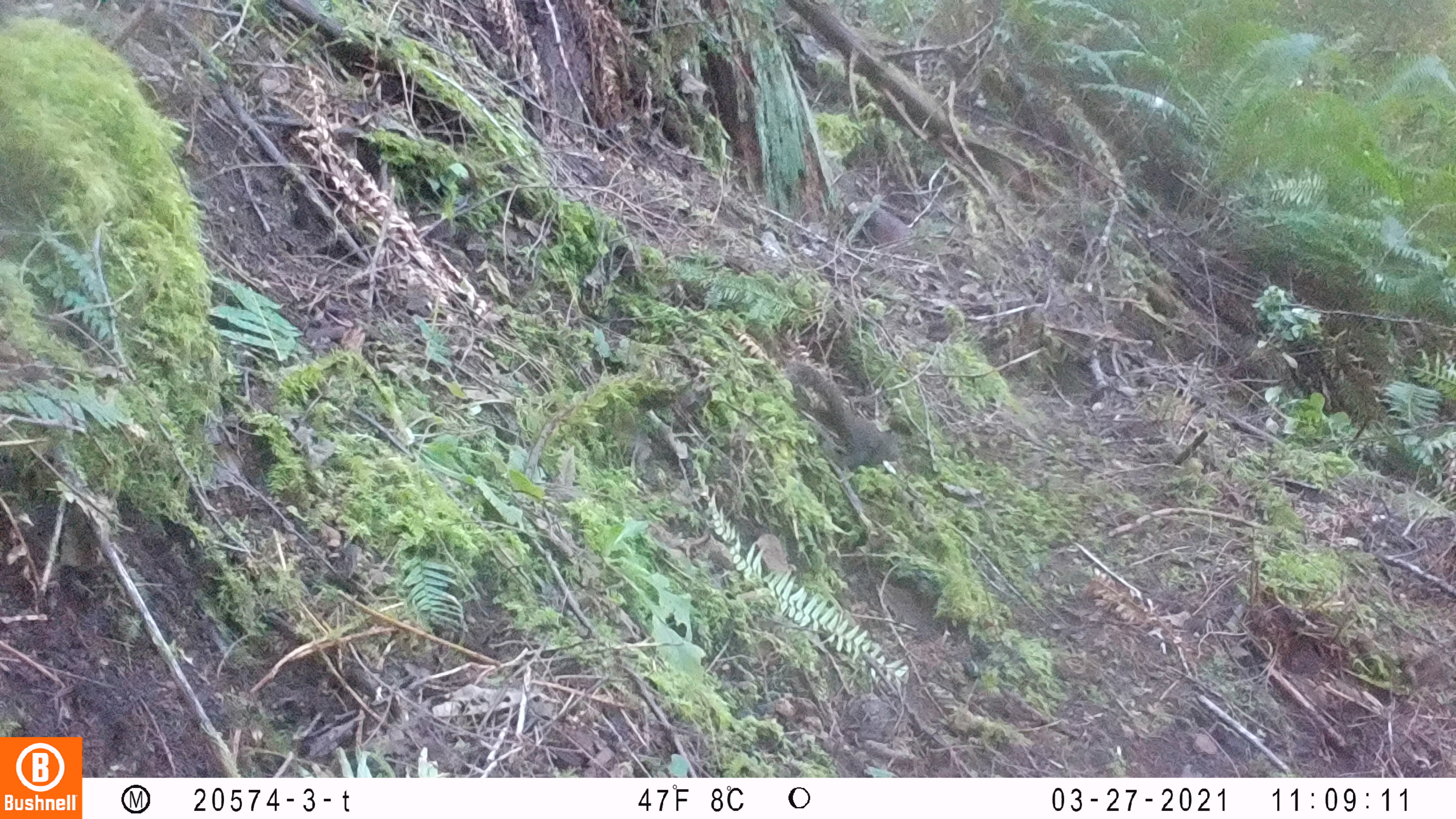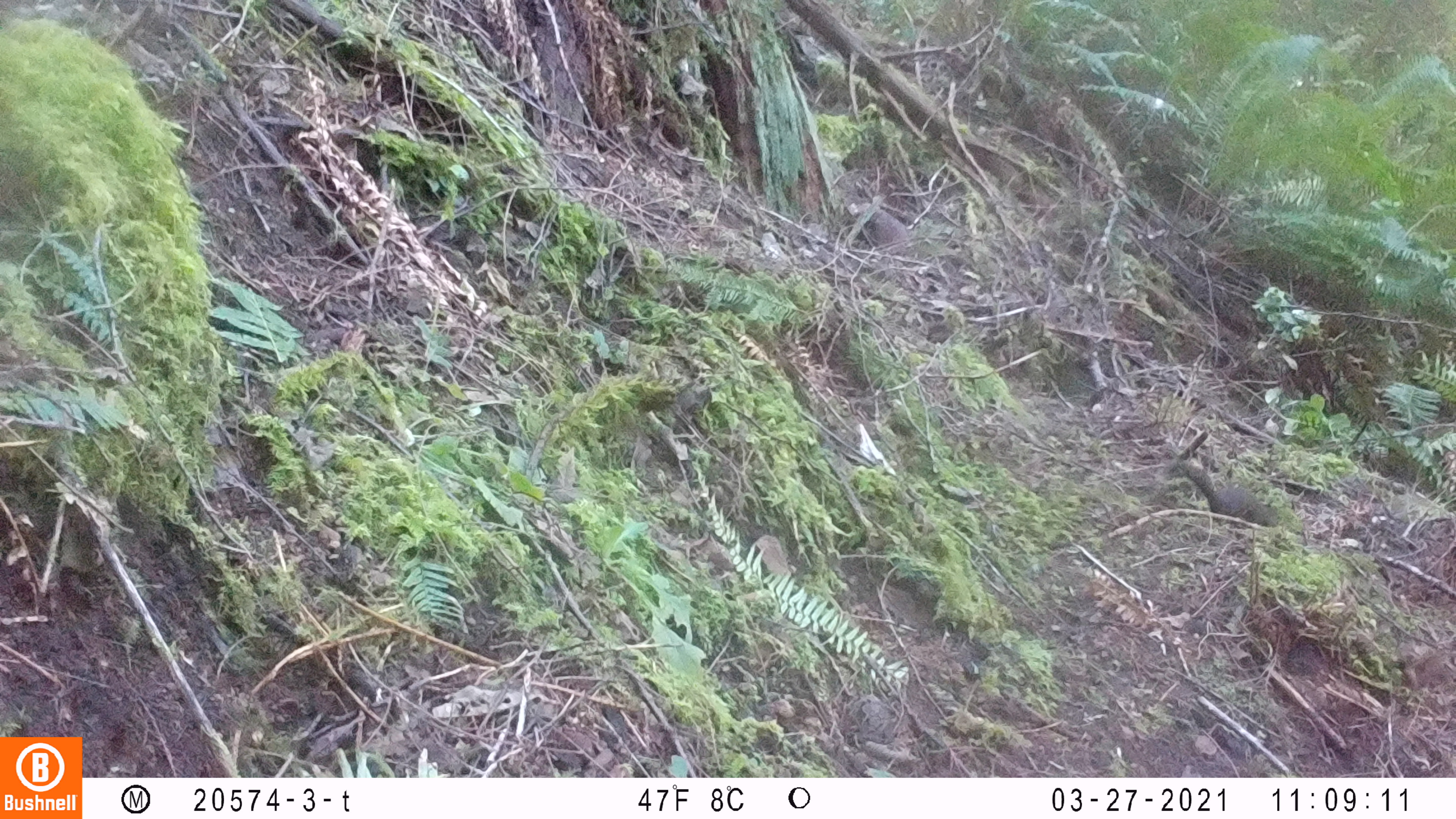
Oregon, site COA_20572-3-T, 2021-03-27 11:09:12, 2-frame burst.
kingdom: Animalia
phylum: Chordata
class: Mammalia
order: Rodentia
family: Sciuridae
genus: Tamiasciurus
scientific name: Tamiasciurus douglasii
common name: douglas squirrel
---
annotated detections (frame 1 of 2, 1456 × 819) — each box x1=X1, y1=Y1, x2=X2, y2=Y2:
douglas squirrel: x1=774, y1=355, x2=906, y2=471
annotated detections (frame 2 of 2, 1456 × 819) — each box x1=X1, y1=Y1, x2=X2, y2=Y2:
douglas squirrel: x1=1155, y1=453, x2=1281, y2=531